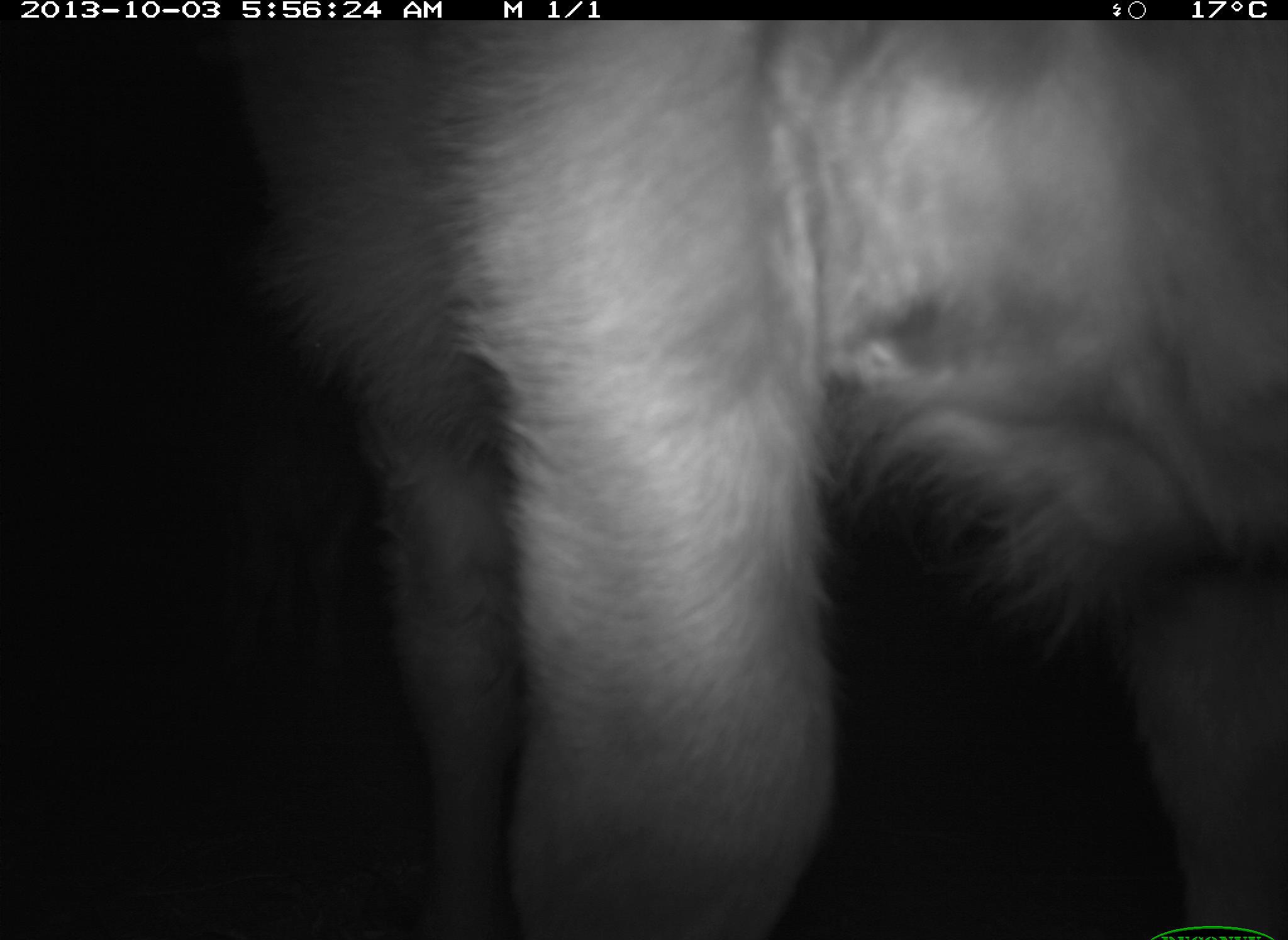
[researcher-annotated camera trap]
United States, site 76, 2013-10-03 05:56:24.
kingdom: Animalia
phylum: Chordata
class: Mammalia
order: Artiodactyla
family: Bovidae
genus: Bos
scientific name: Bos taurus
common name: cow